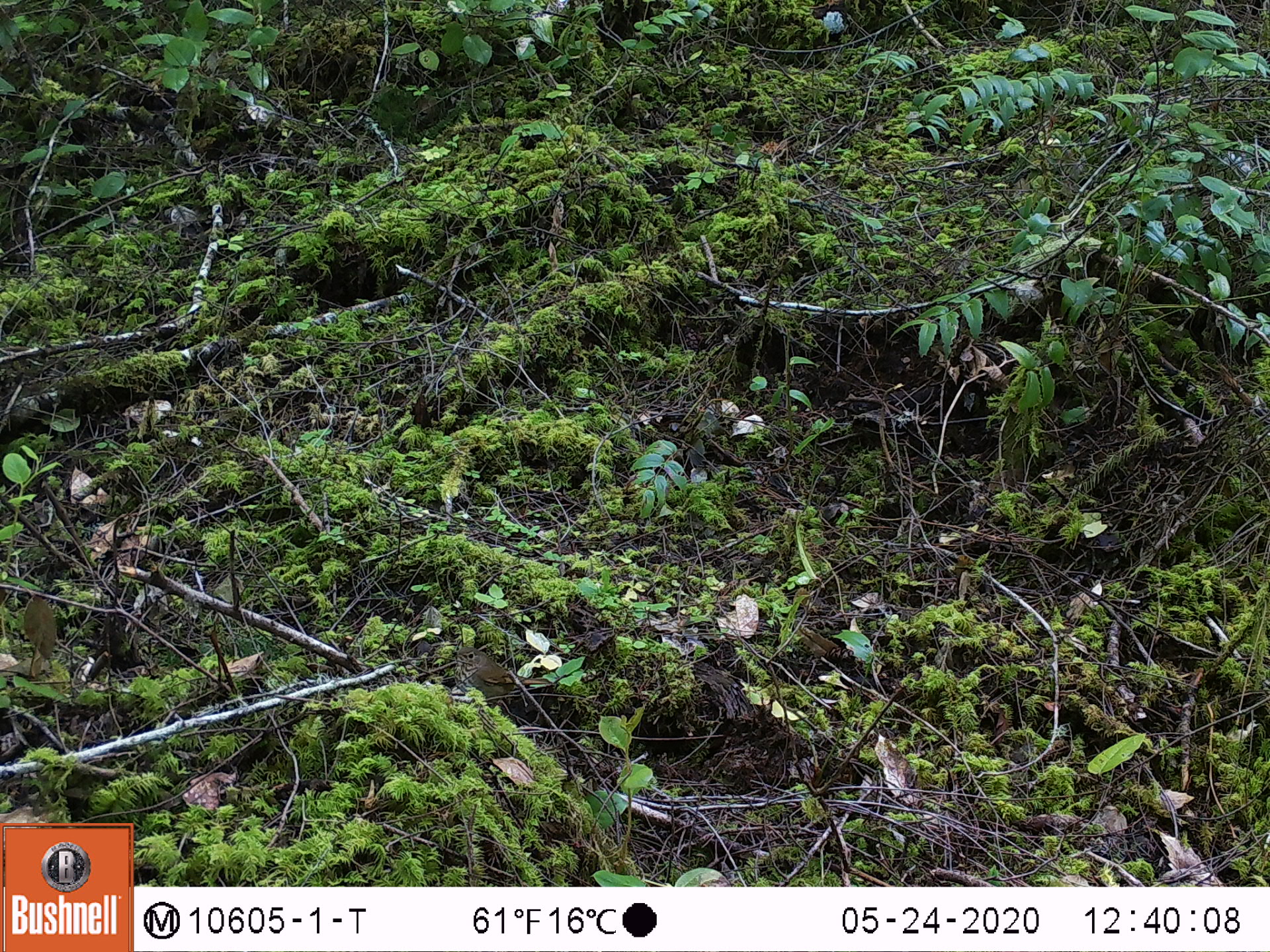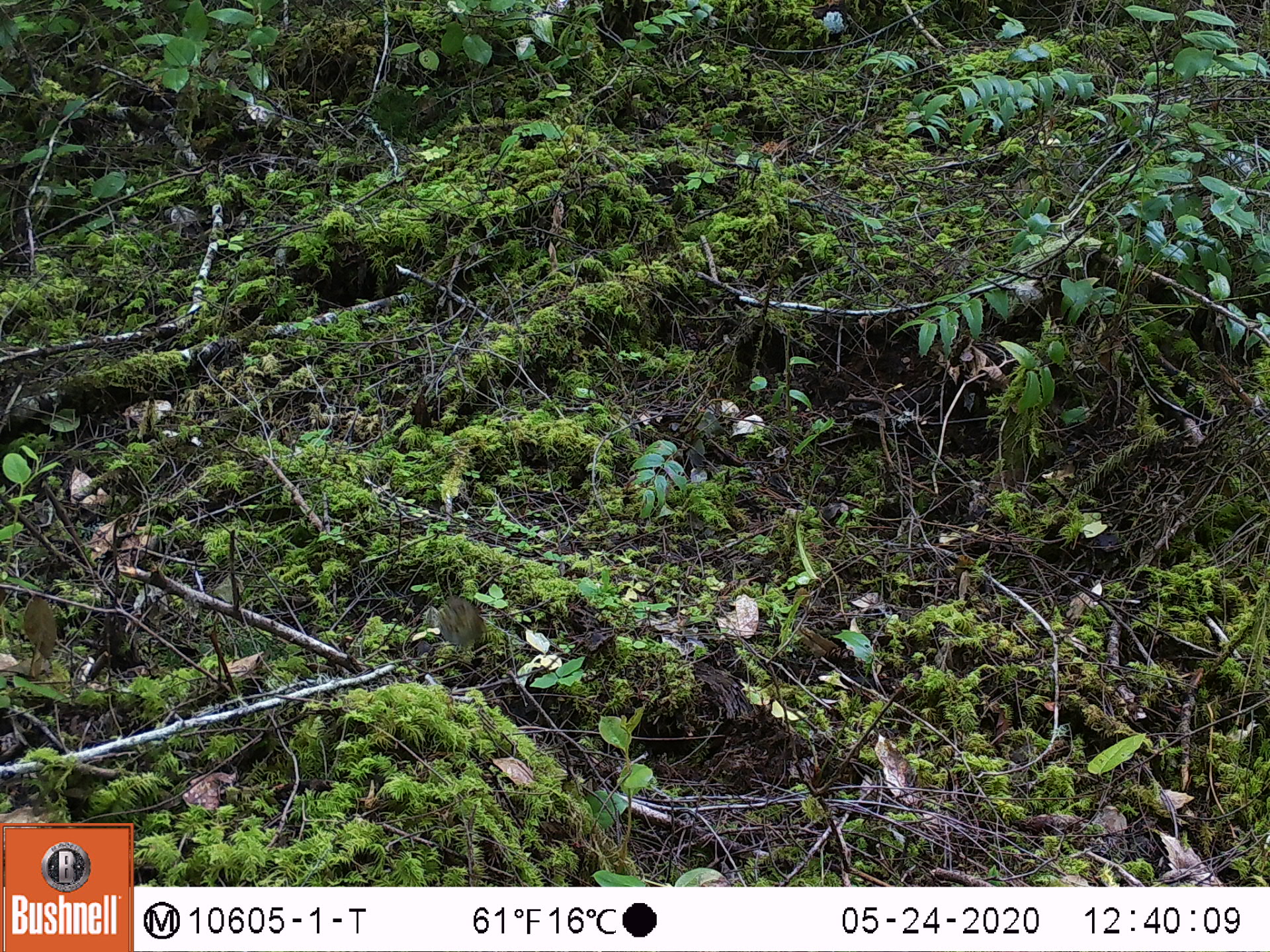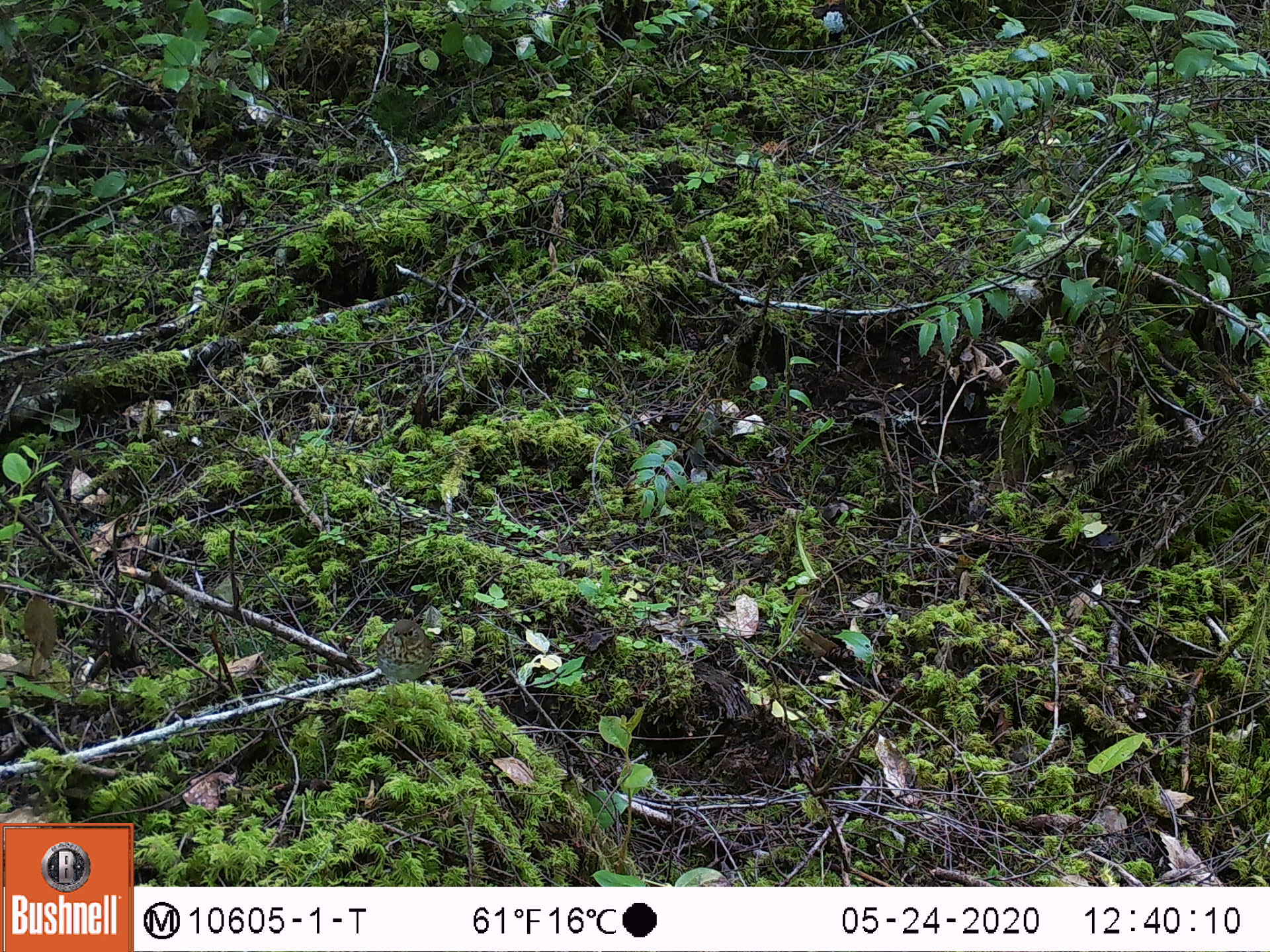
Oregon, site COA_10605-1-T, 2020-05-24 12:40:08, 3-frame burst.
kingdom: Animalia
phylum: Chordata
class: Aves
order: Passeriformes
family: Turdidae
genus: Catharus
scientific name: Catharus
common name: brown thrushes and nightingale-thrushes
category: catharus species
Catharus species (brown thrushes and nightingale-thrushes) (Catharus).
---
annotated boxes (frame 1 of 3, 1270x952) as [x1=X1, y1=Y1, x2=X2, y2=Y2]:
catharus species: [x1=442, y1=645, x2=555, y2=694]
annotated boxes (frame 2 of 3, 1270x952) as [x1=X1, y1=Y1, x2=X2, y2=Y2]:
catharus species: [x1=431, y1=590, x2=486, y2=652]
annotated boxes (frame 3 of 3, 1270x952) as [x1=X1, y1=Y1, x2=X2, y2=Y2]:
catharus species: [x1=370, y1=615, x2=435, y2=687]